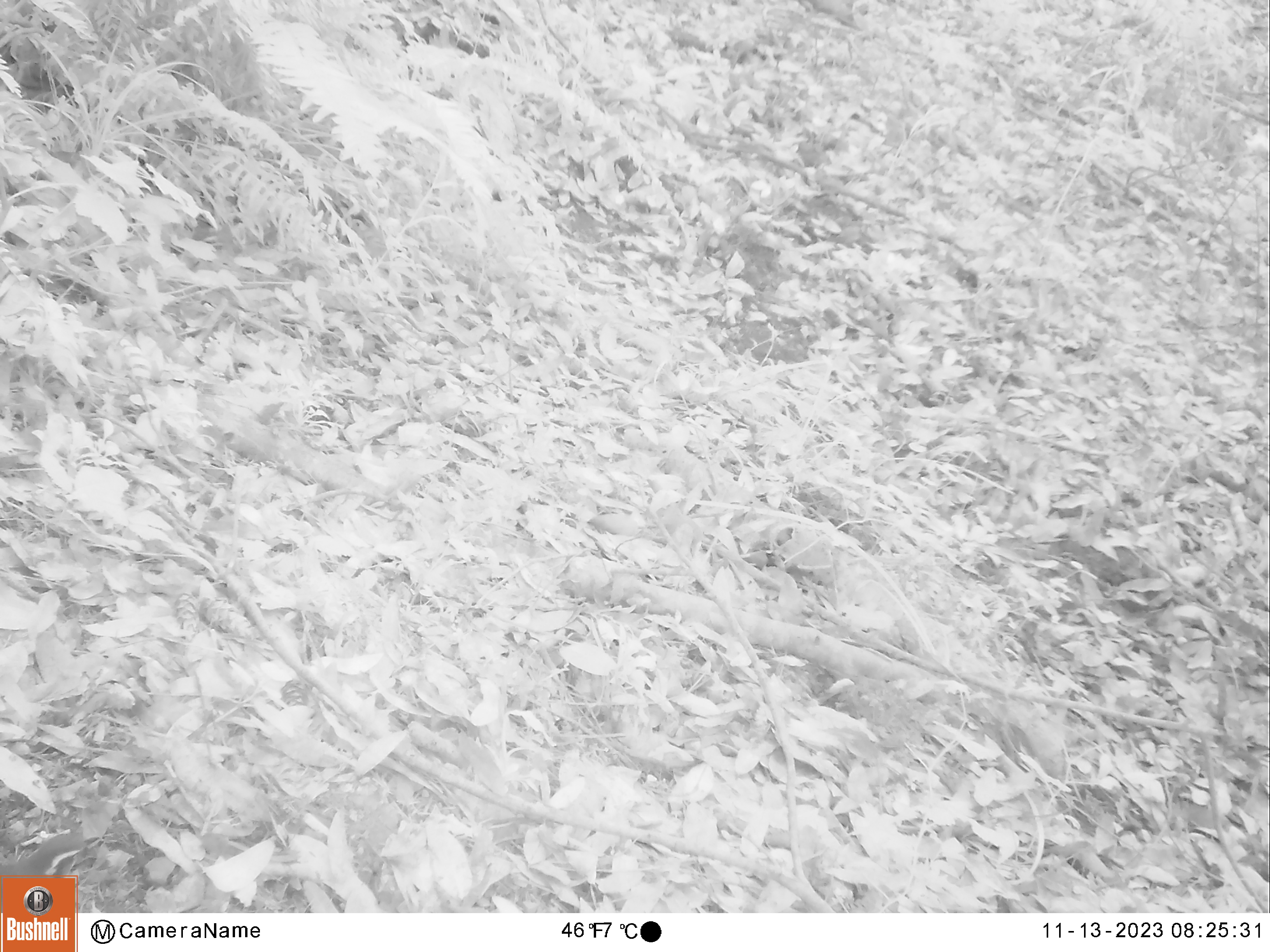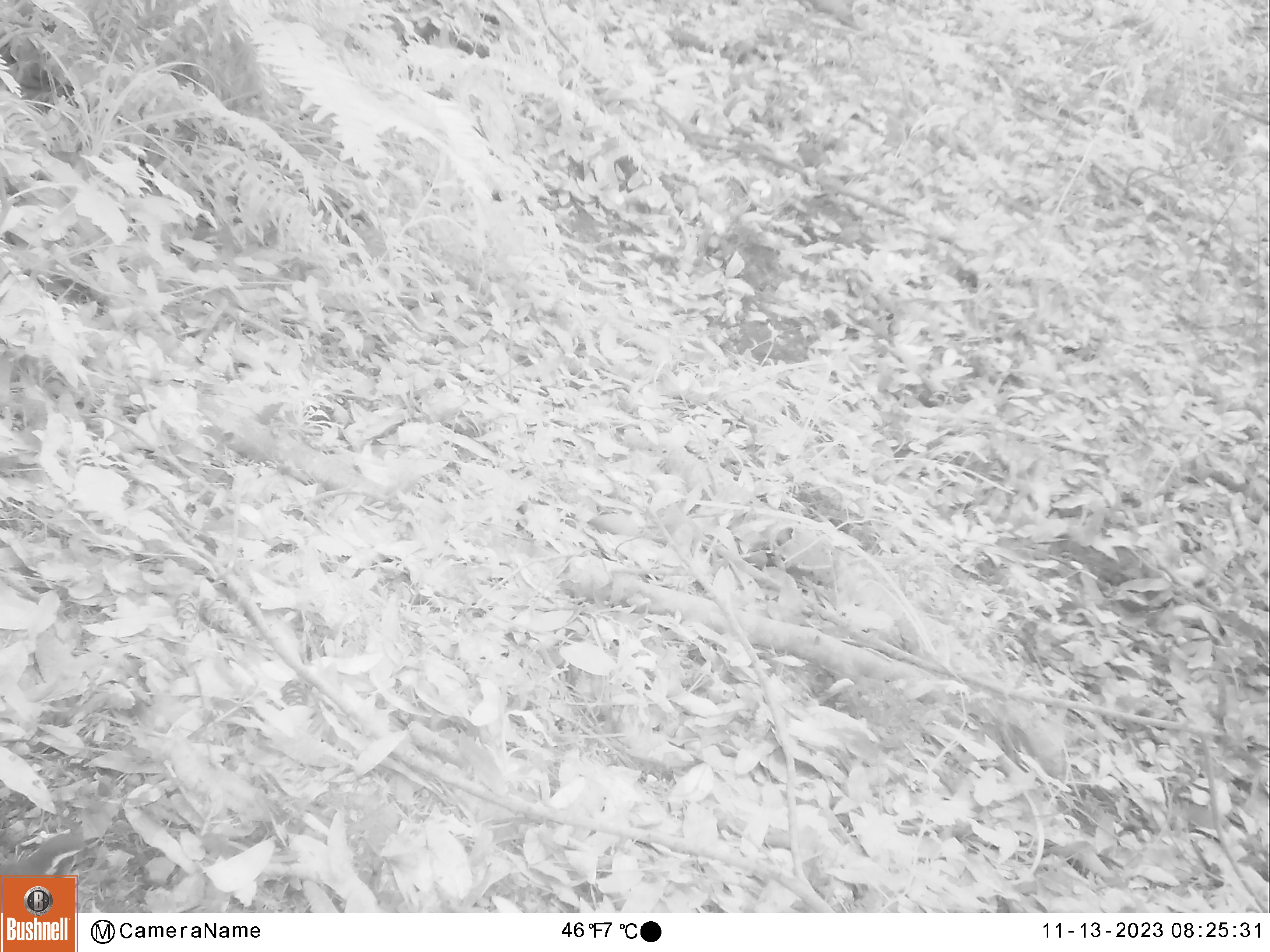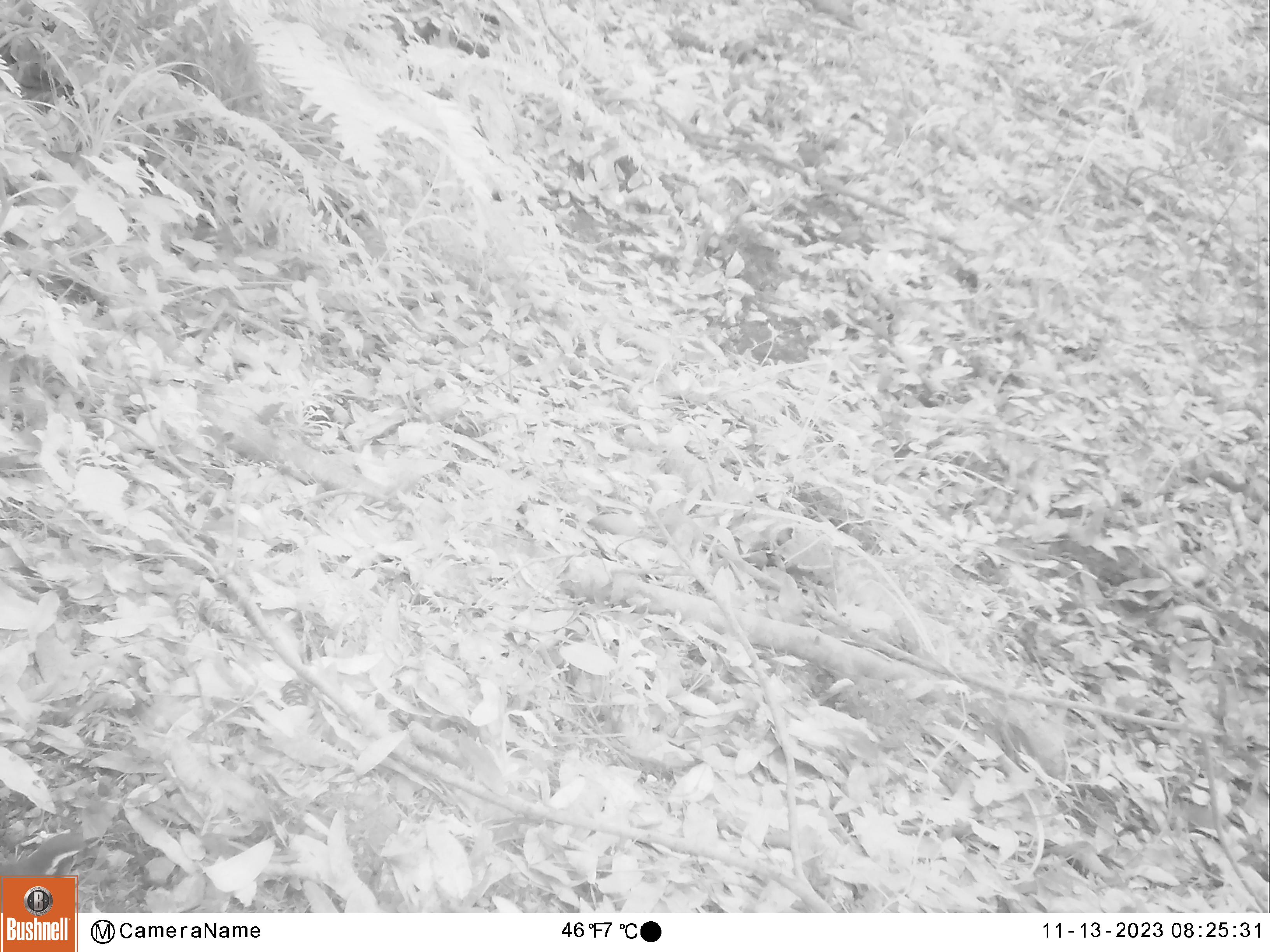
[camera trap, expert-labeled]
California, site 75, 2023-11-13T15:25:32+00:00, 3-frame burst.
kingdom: Animalia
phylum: Chordata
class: Aves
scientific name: Aves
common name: bird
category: unknown bird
Unknown bird (bird) (Aves).